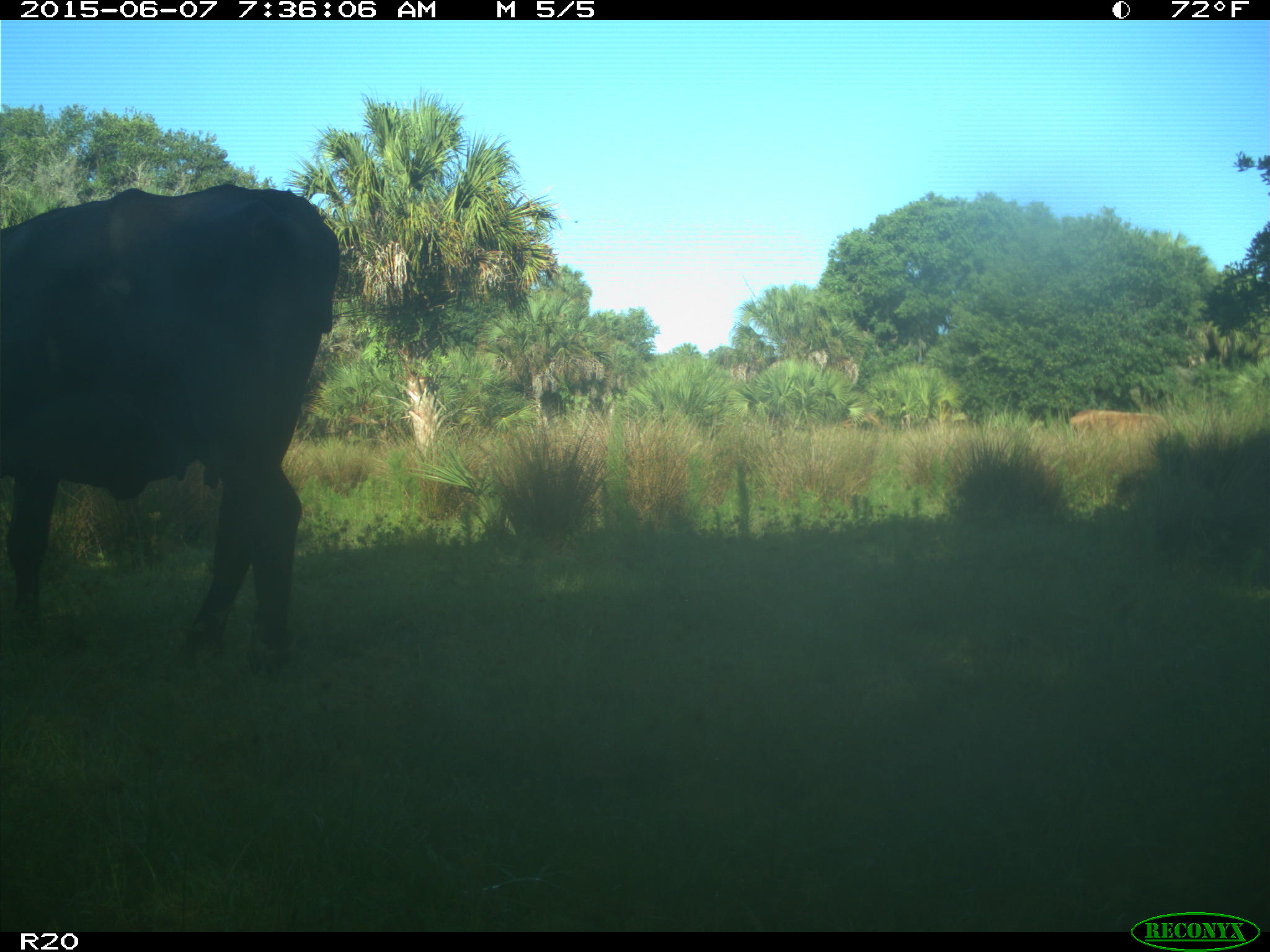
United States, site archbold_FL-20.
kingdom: Animalia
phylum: Chordata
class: Mammalia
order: Artiodactyla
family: Bovidae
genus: Bos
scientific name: Bos taurus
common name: domestic cow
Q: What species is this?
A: Bos taurus (domestic cow).